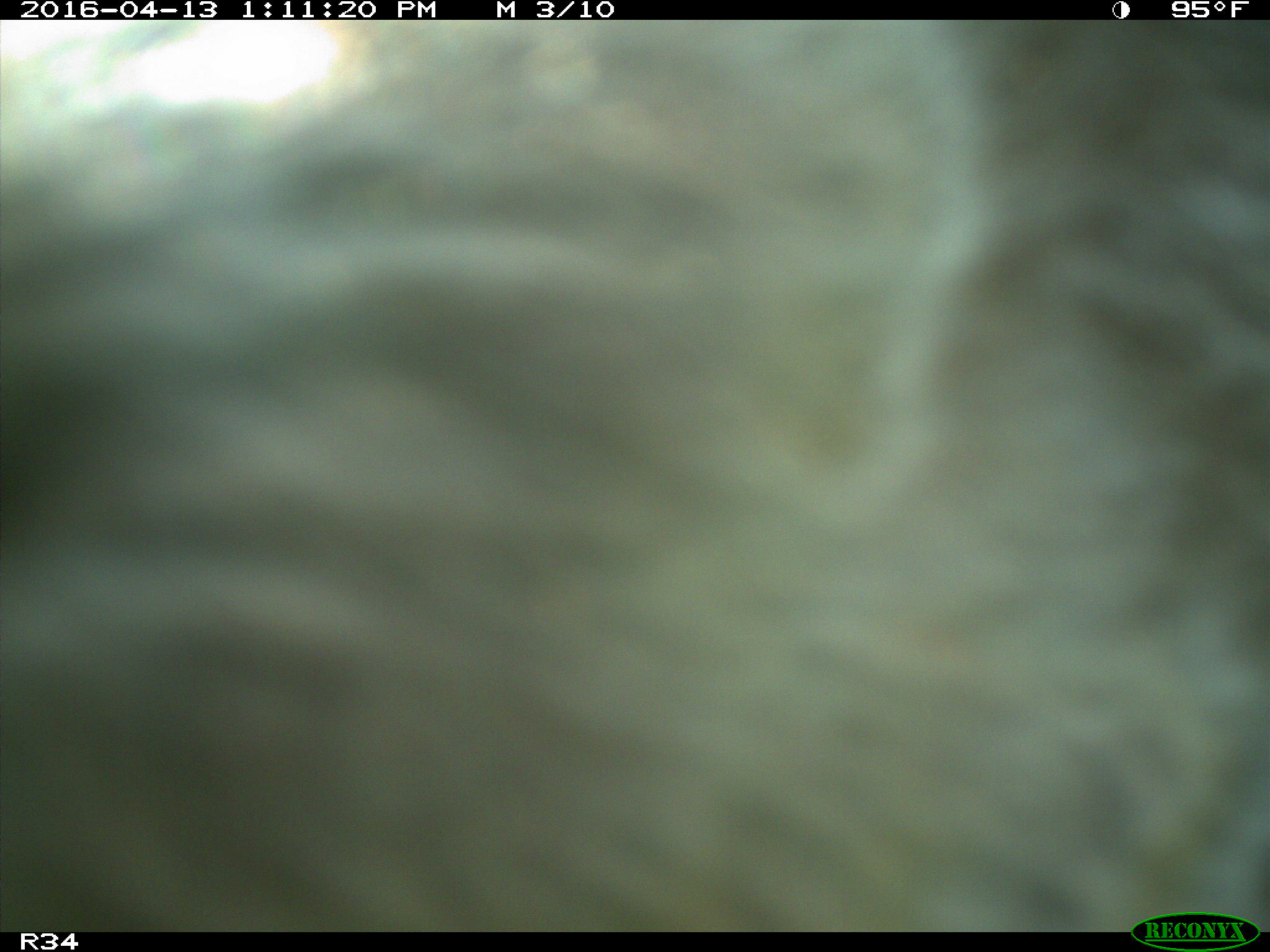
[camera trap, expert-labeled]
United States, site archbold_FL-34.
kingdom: Animalia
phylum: Chordata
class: Mammalia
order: Artiodactyla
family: Bovidae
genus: Bos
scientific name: Bos taurus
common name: domestic cow